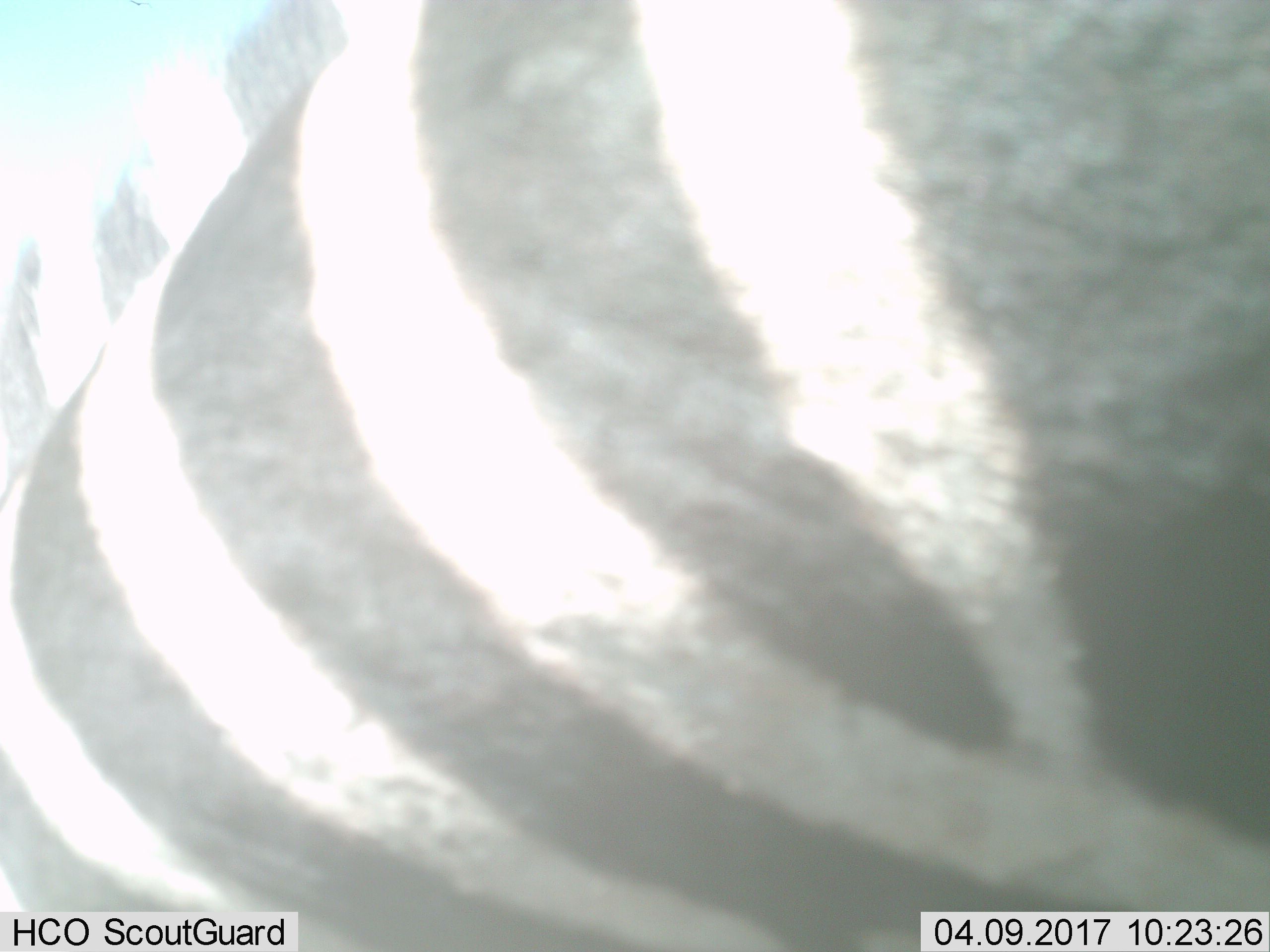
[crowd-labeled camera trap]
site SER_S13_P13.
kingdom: Animalia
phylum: Chordata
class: Mammalia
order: Perissodactyla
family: Equidae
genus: Equus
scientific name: Equus quagga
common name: plains zebra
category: zebraplains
Zebraplains (plains zebra) (Equus quagga), count 1. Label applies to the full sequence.